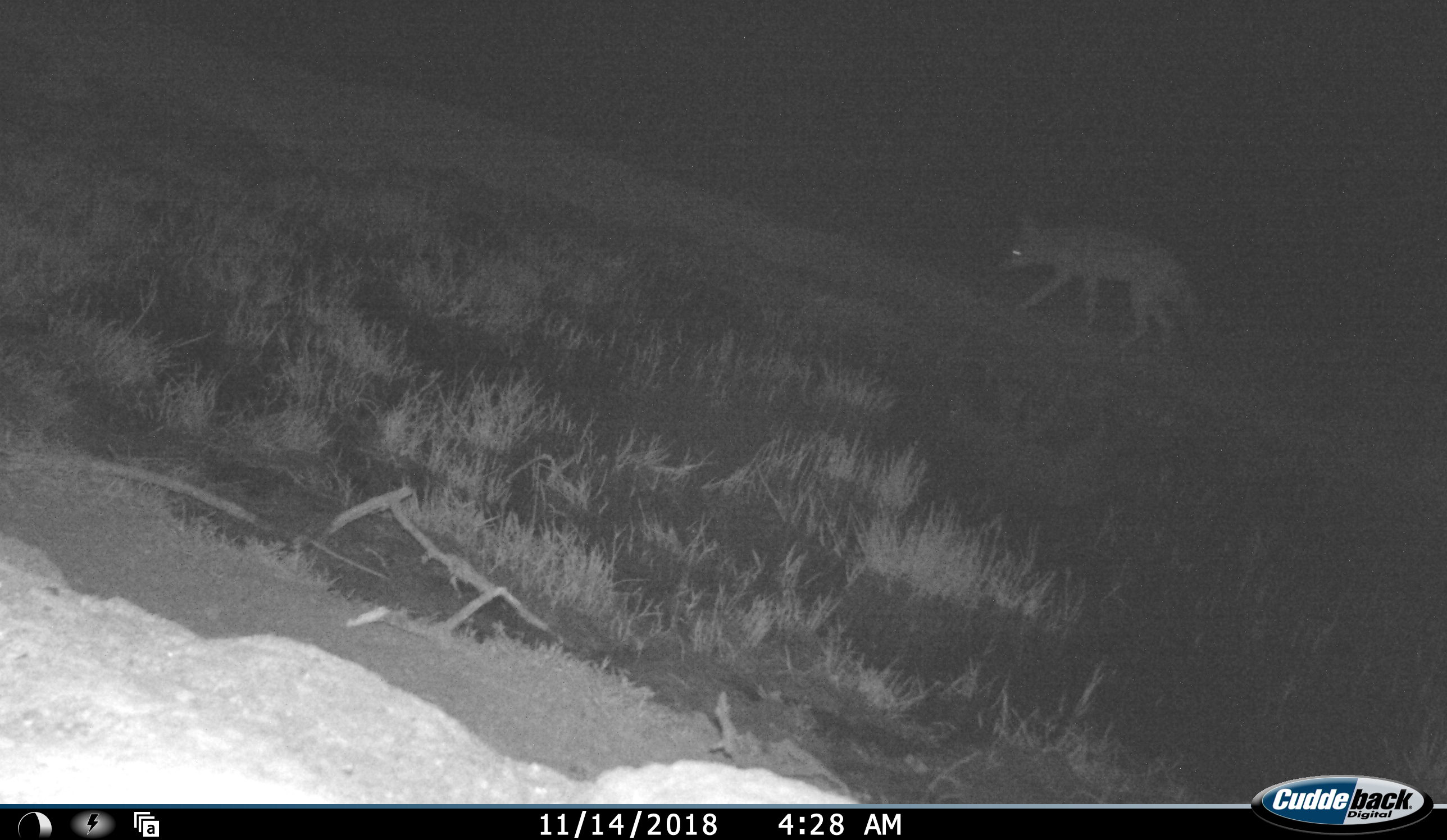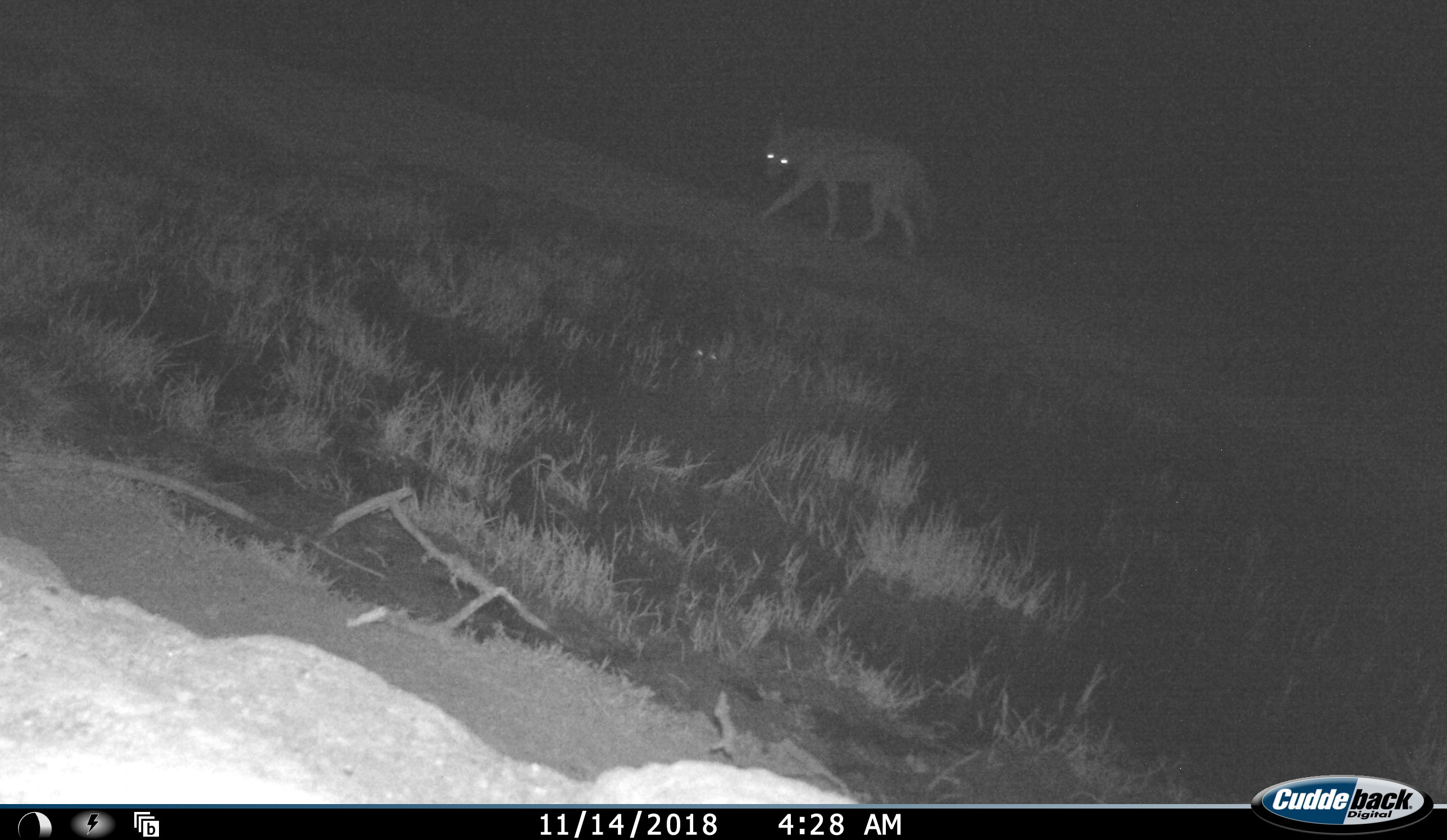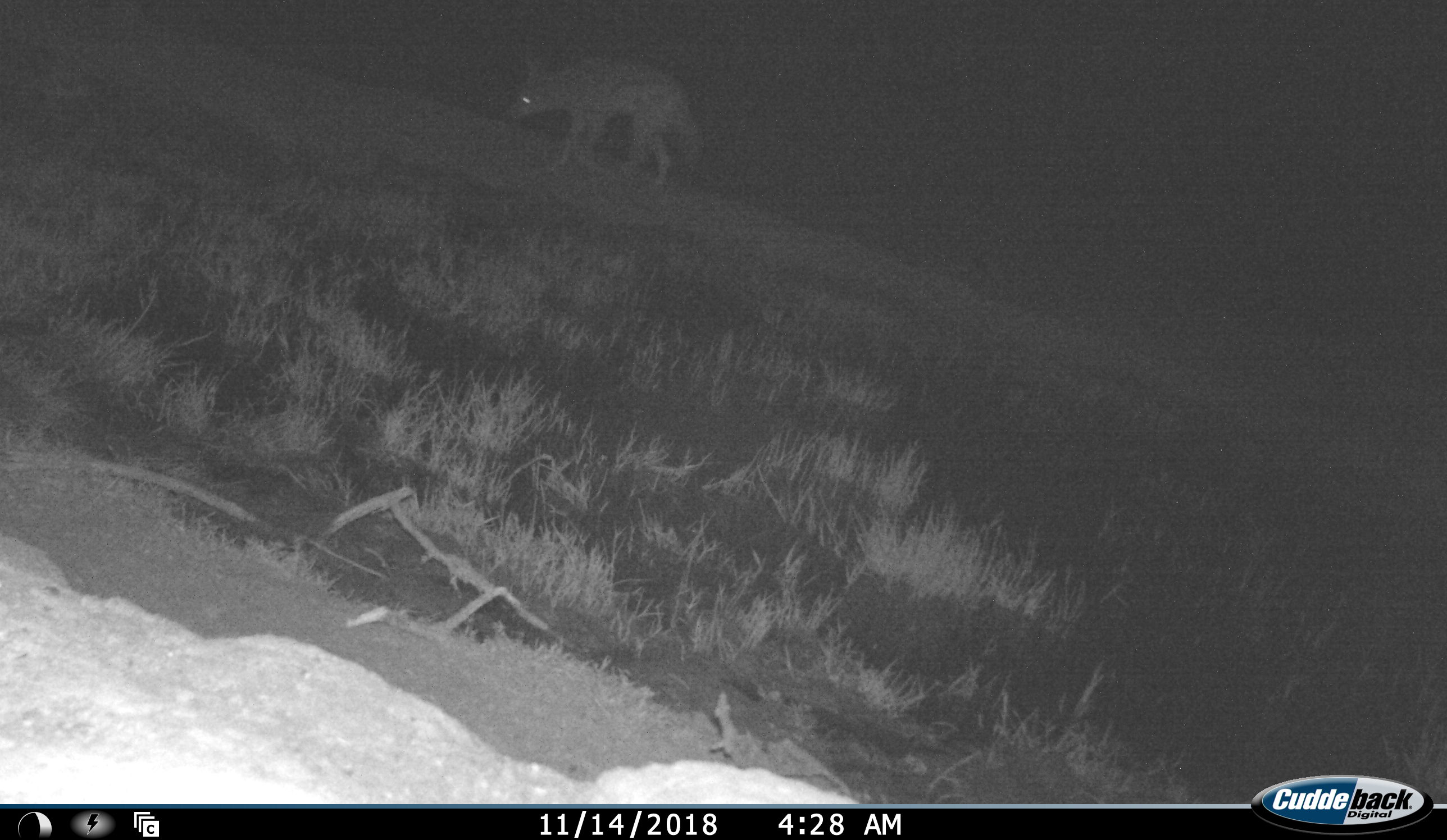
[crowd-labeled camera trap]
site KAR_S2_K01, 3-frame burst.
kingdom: Animalia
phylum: Chordata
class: Mammalia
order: Carnivora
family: Canidae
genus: Lupulella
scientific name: Lupulella mesomelas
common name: black-backed jackal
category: jackalblackbacked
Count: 1.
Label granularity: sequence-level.